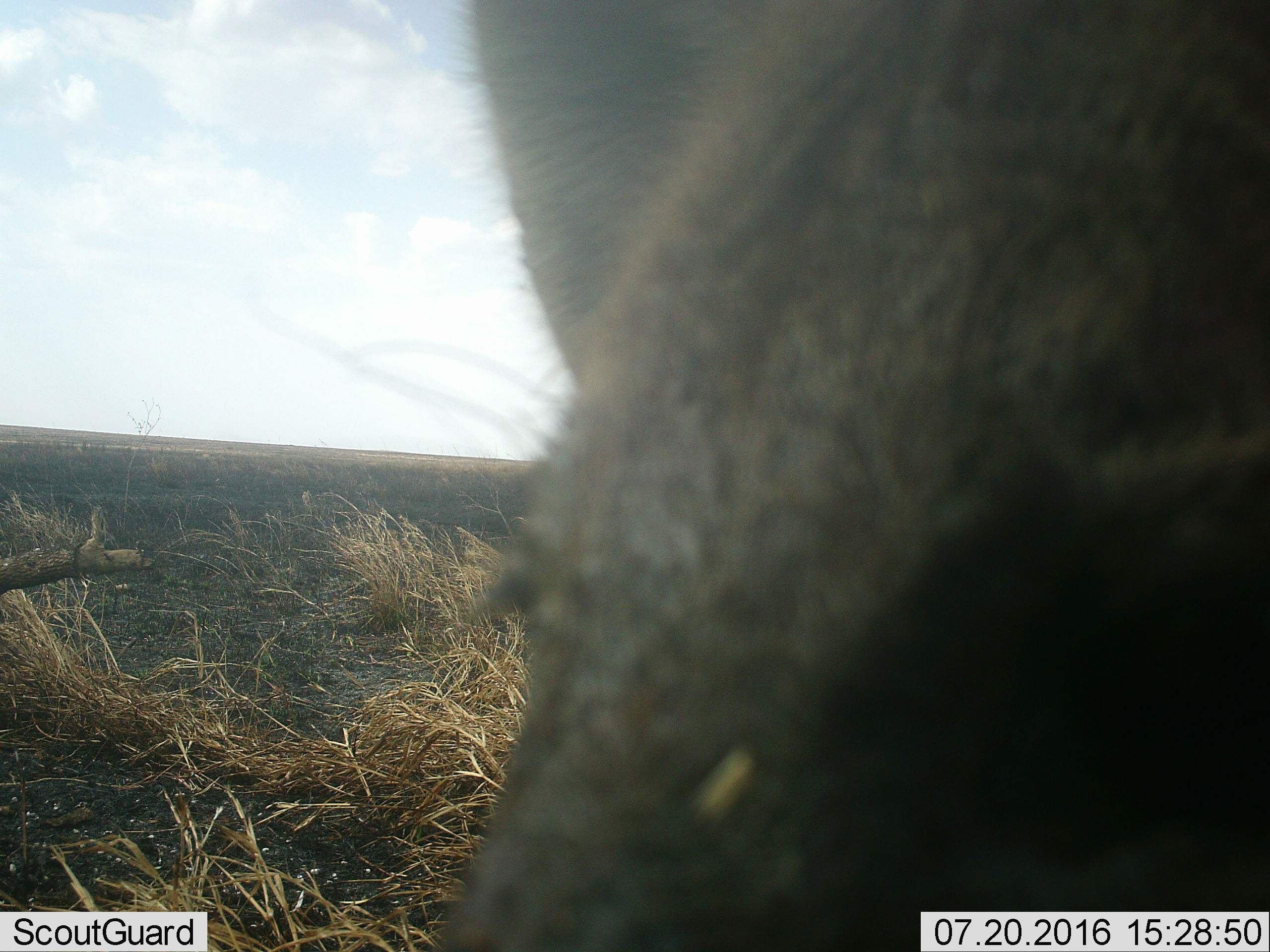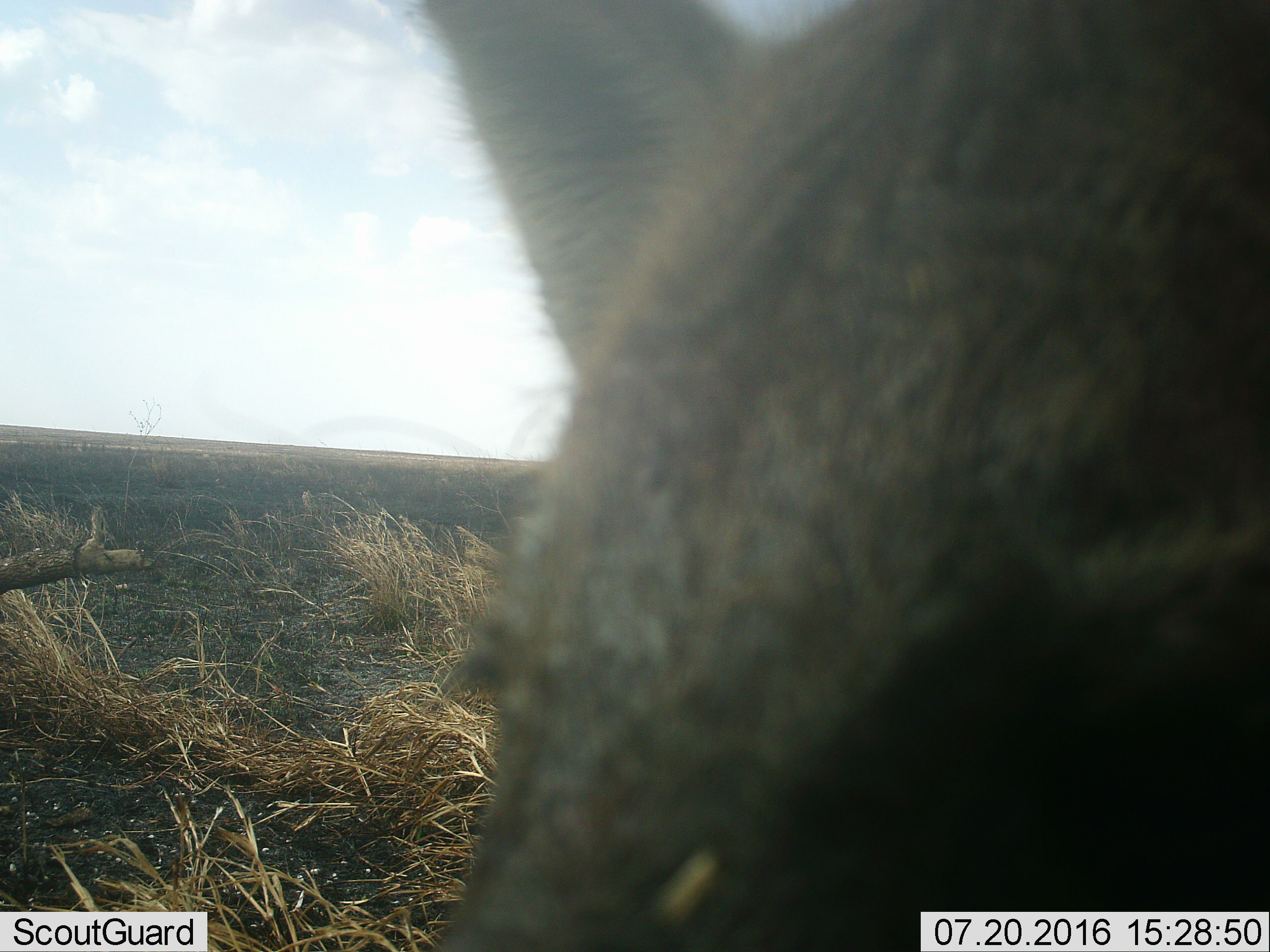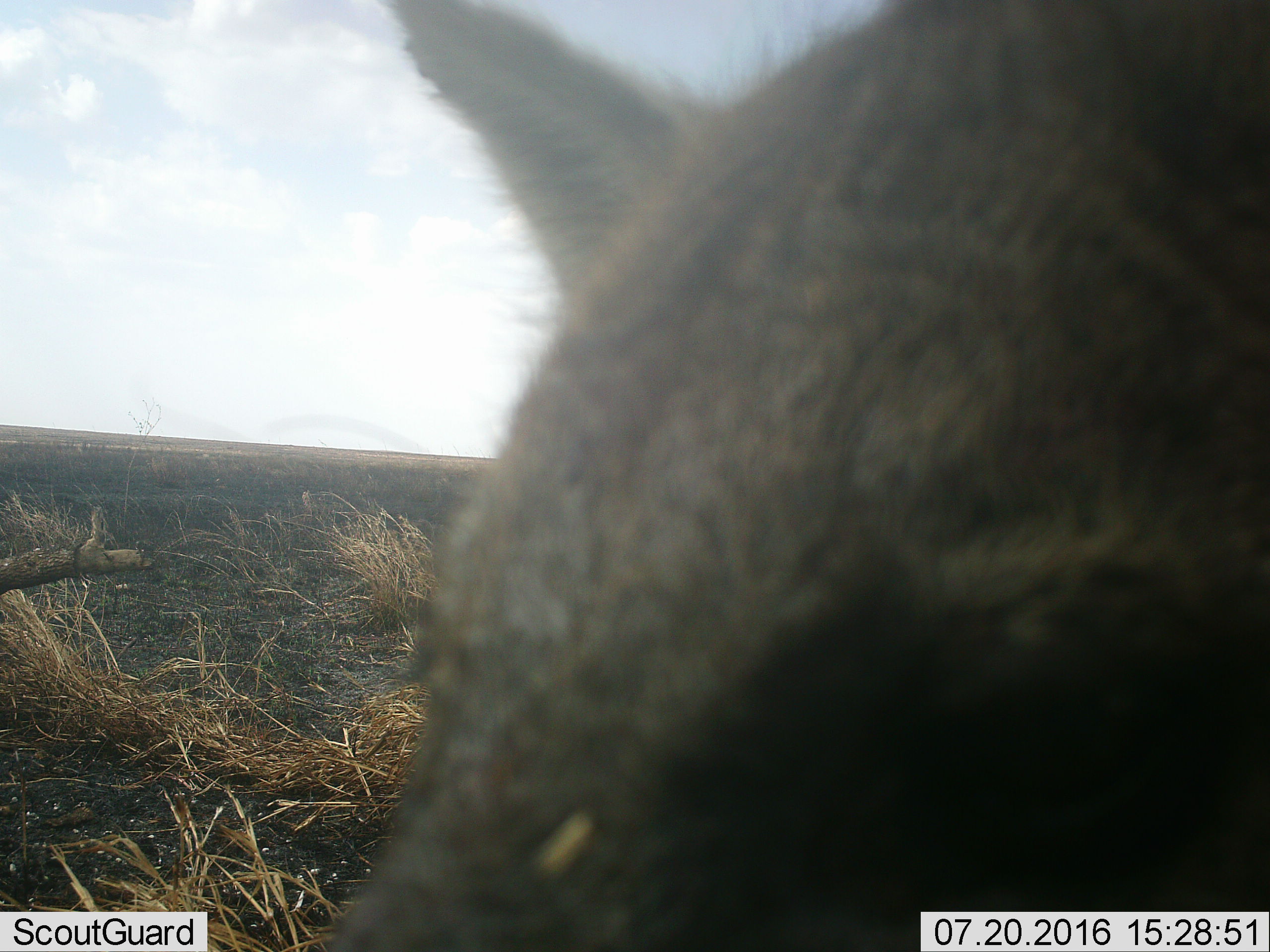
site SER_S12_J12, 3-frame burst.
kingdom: Animalia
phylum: Chordata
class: Mammalia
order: Artiodactyla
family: Suidae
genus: Phacochoerus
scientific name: Phacochoerus africanus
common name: warthog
Warthog (Phacochoerus africanus), count 1. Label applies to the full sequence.